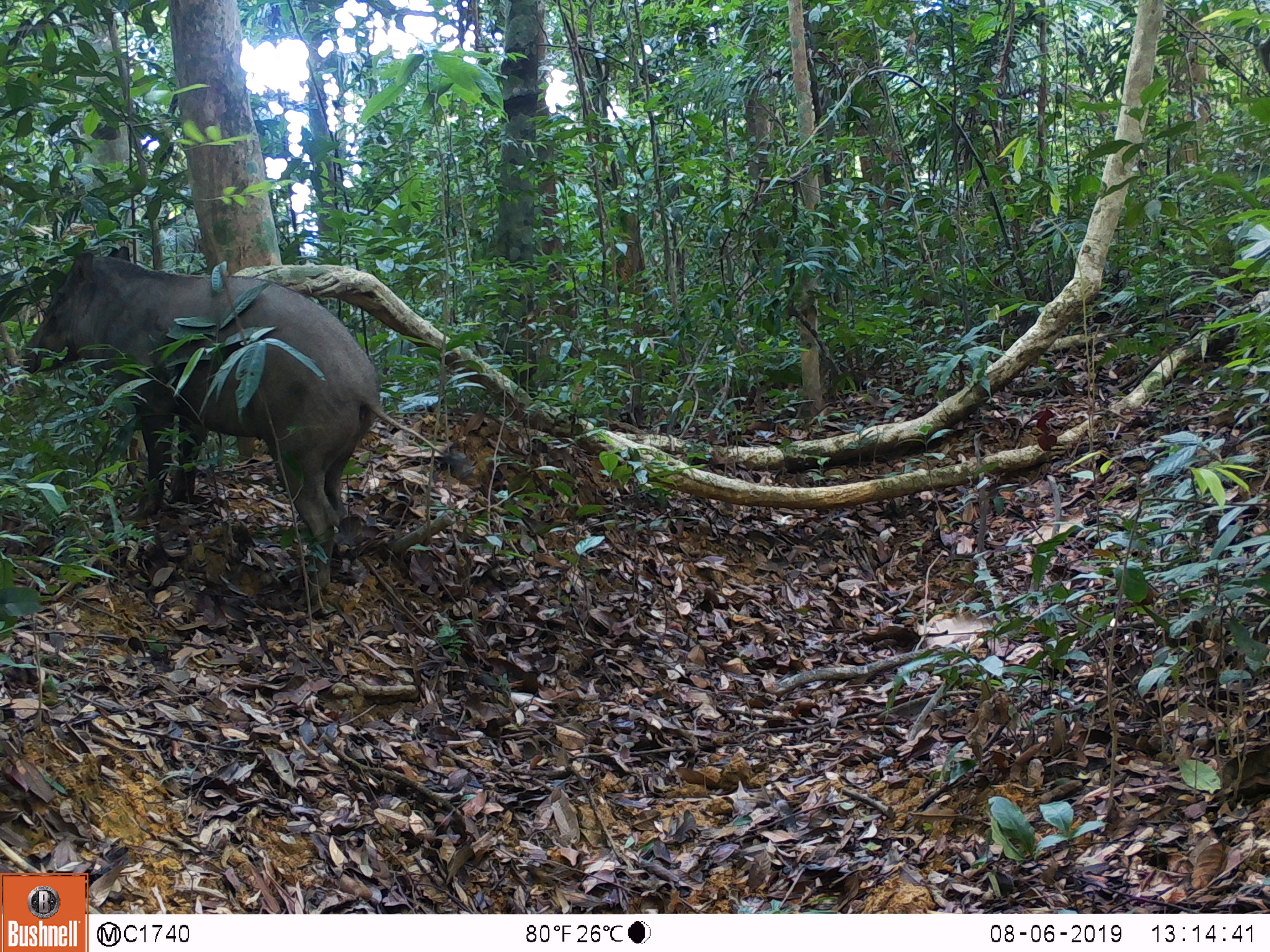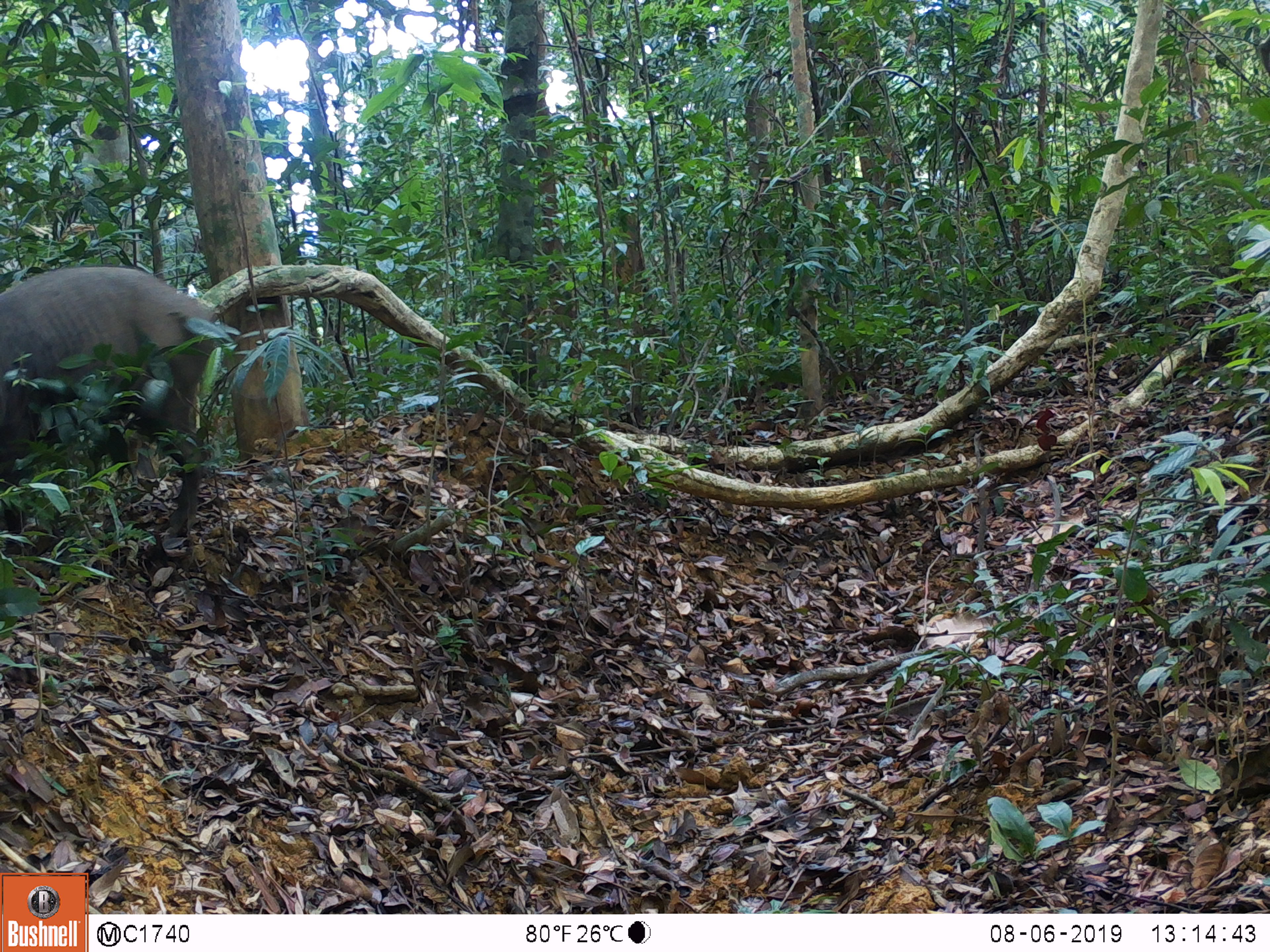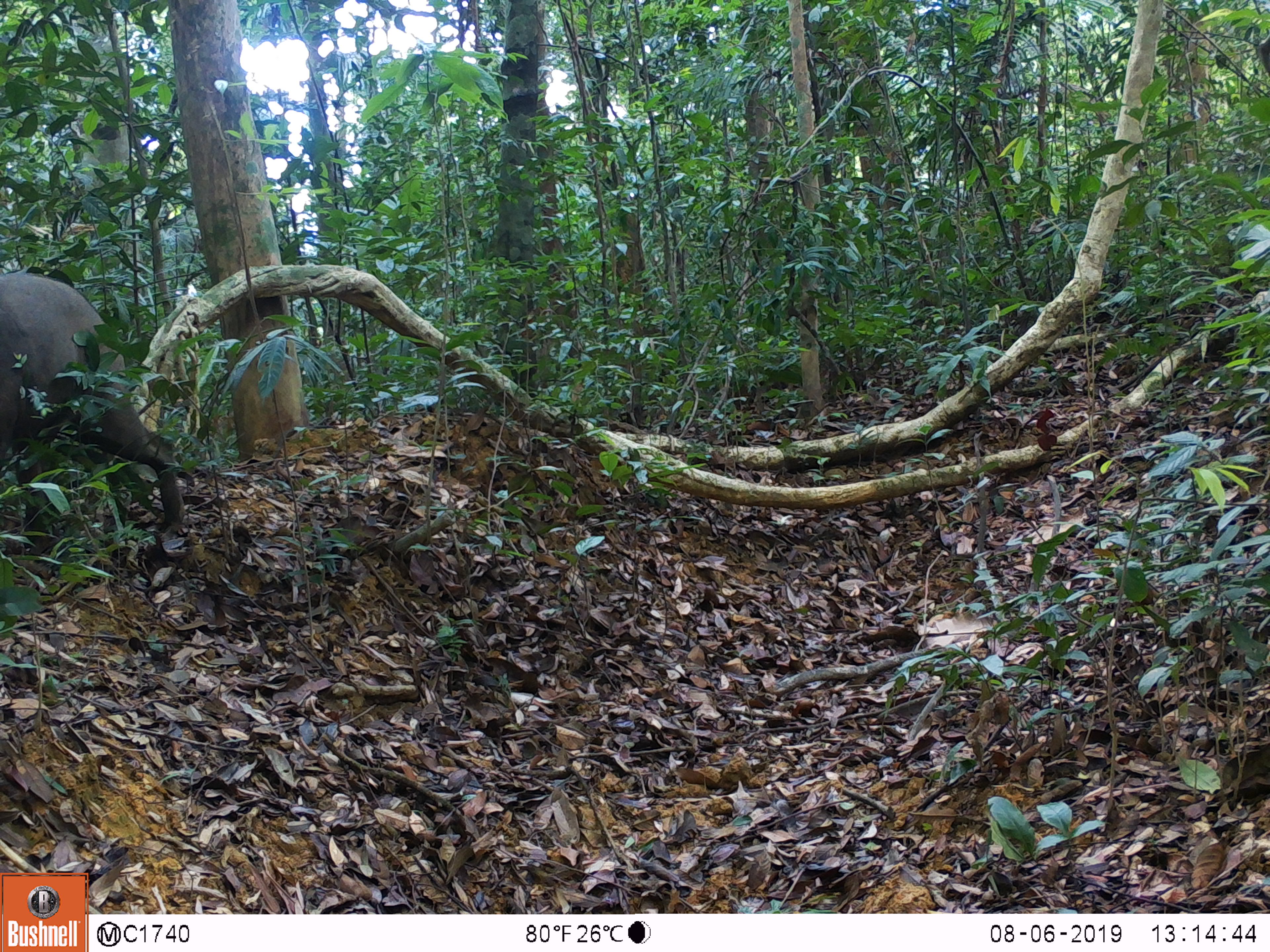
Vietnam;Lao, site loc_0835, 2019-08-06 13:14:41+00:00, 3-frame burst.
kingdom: Animalia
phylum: Chordata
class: Mammalia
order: Artiodactyla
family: Suidae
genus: Sus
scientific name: Sus scrofa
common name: eurasian wild pig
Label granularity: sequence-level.